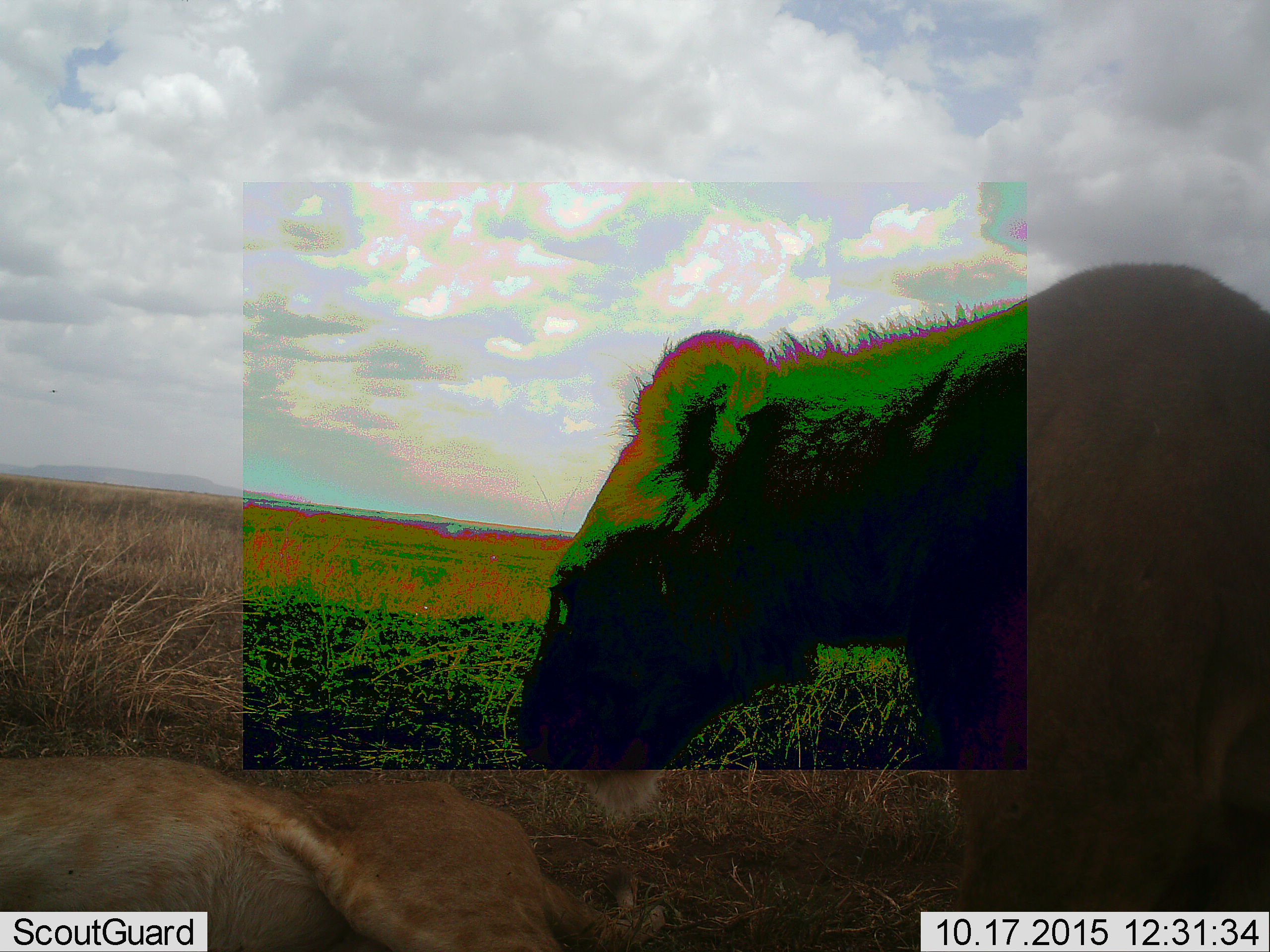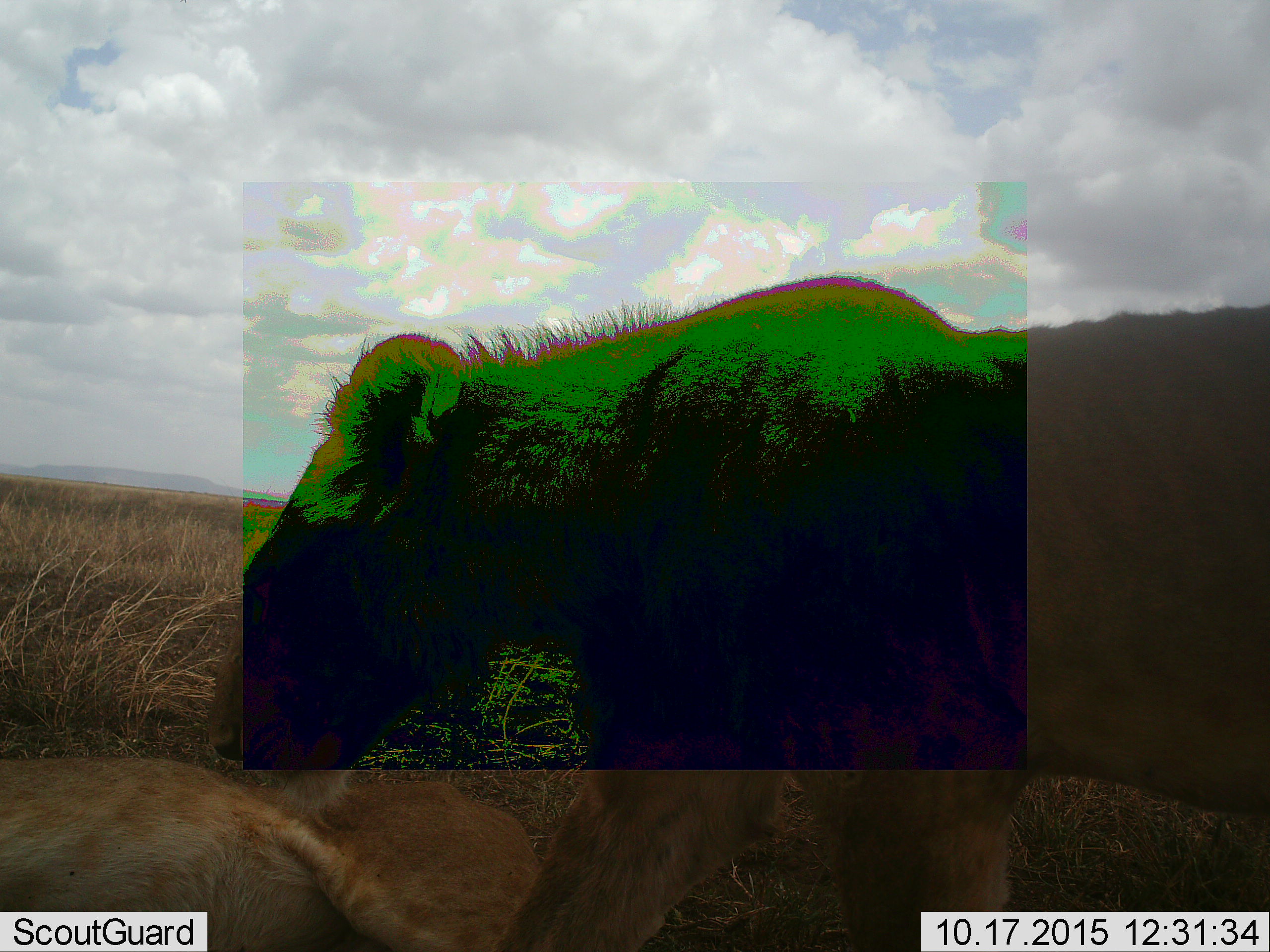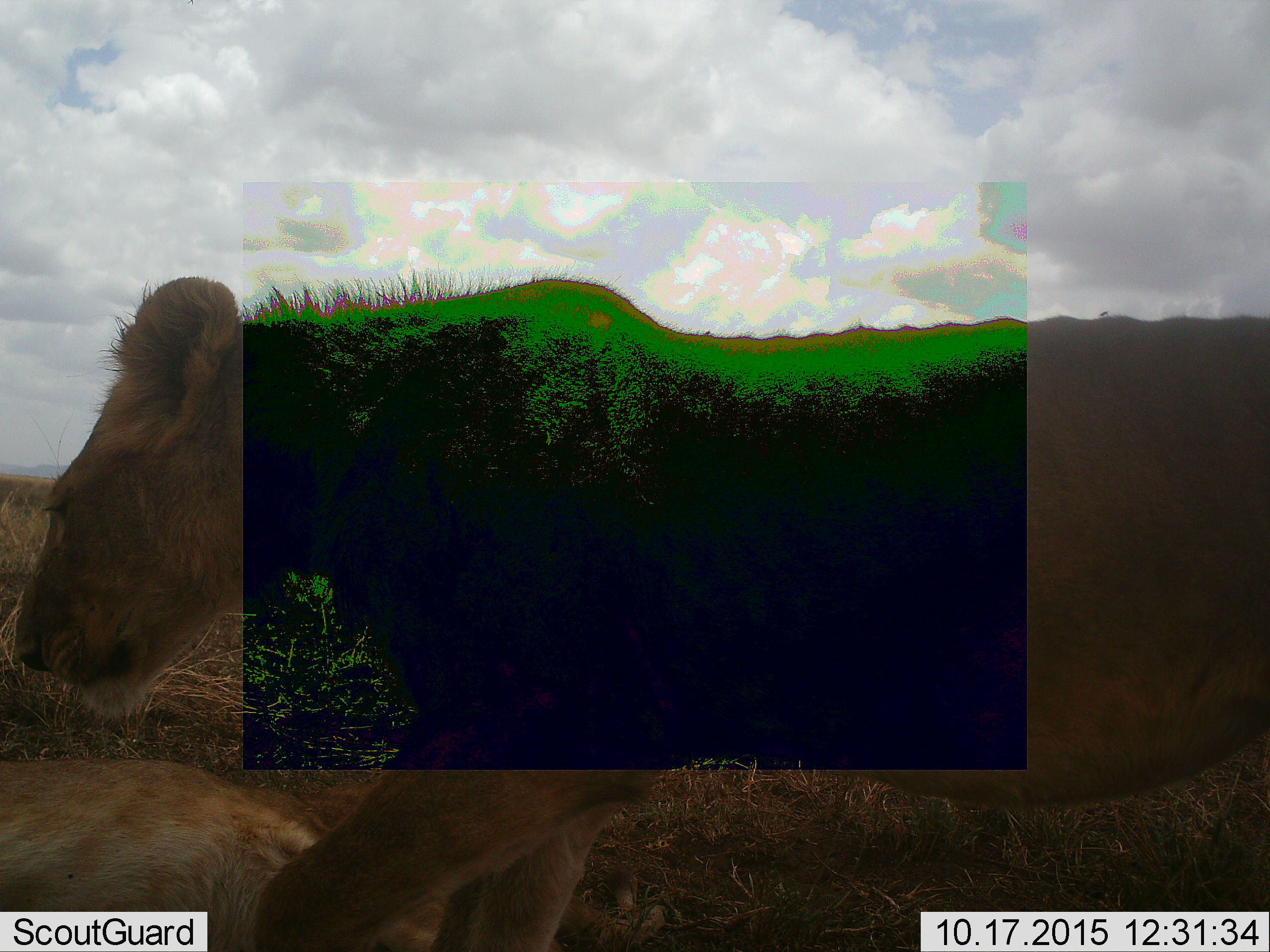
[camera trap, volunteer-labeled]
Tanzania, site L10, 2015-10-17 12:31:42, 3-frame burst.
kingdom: Animalia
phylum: Chordata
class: Mammalia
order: Carnivora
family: Felidae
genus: Panthera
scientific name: Panthera leo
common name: lion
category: lionfemale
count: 2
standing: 17%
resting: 33%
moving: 67%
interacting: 17%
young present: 50%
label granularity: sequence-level